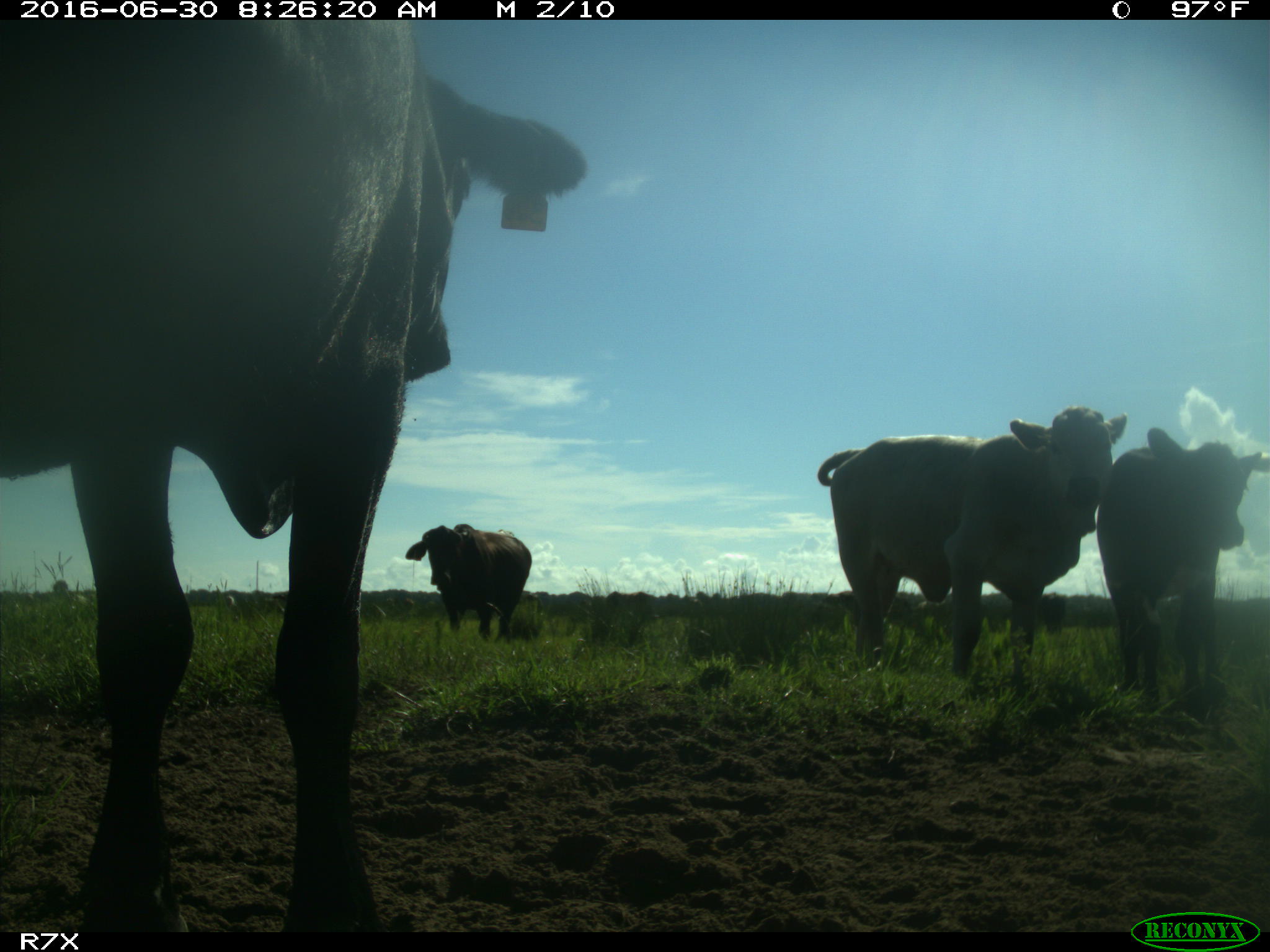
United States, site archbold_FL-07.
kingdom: Animalia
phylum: Chordata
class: Mammalia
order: Artiodactyla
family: Bovidae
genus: Bos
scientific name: Bos taurus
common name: domestic cow